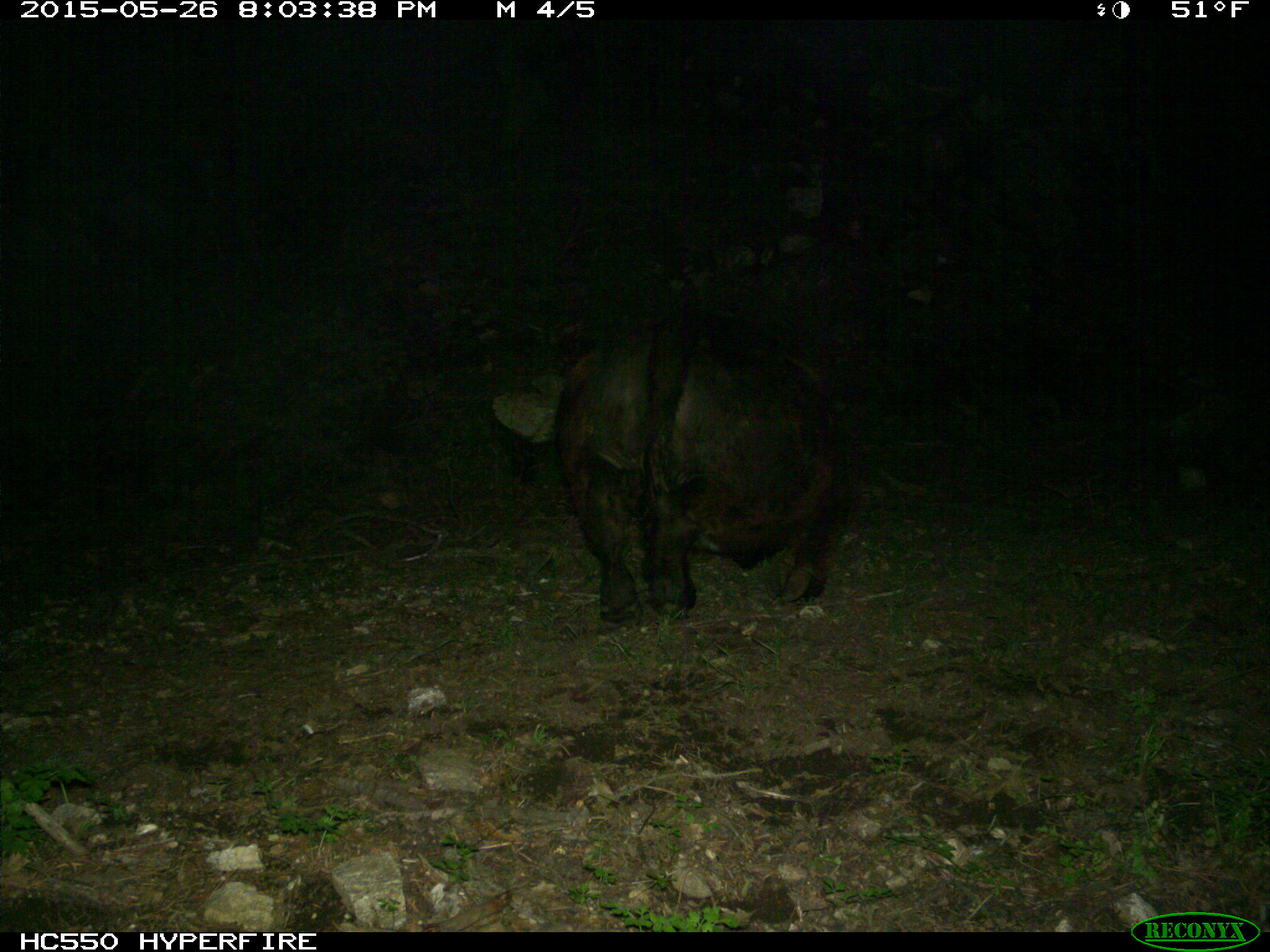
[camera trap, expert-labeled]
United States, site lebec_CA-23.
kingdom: Animalia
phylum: Chordata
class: Mammalia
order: Artiodactyla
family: Bovidae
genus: Bos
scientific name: Bos taurus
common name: domestic cow